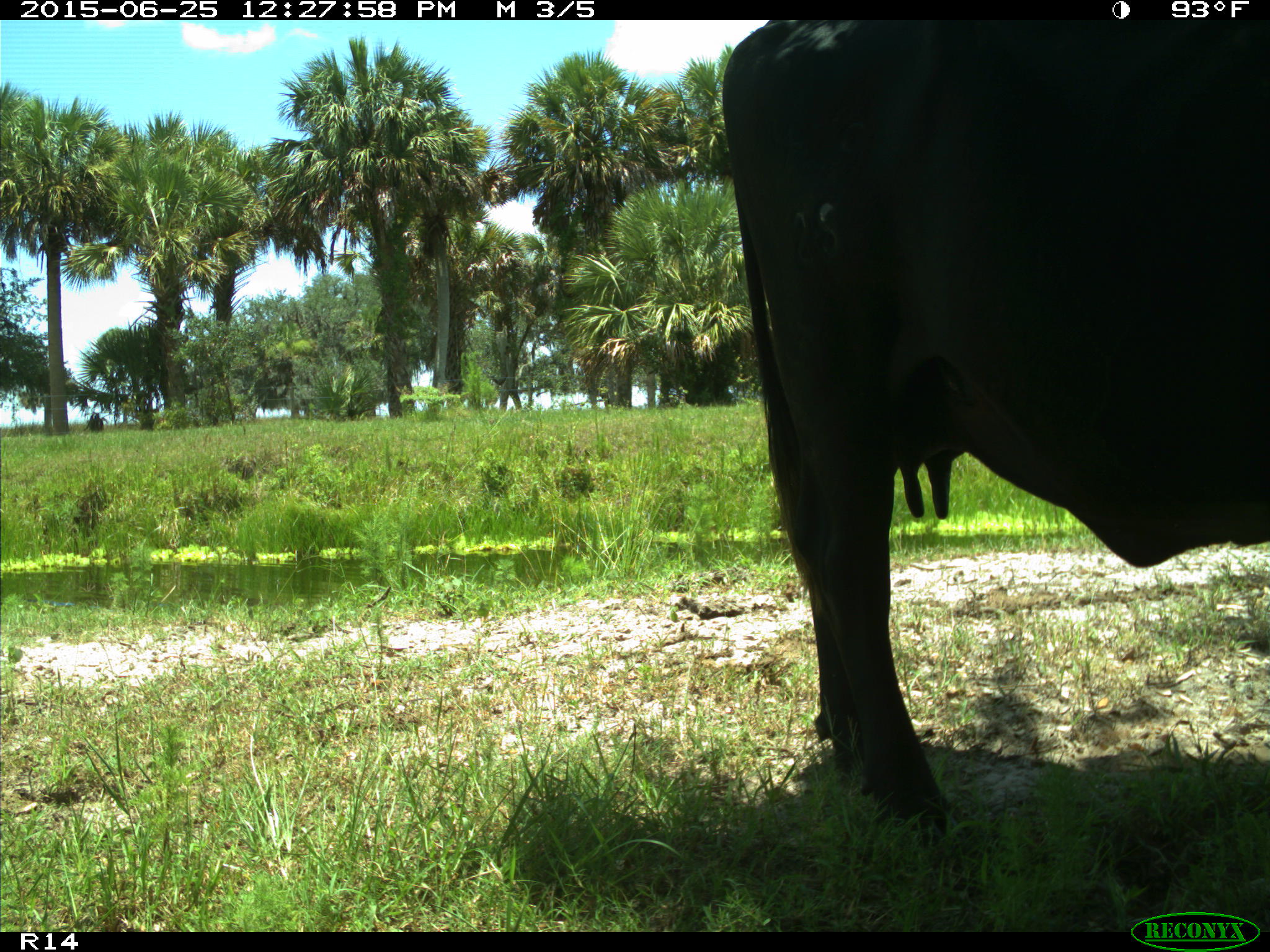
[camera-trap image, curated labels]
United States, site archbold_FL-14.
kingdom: Animalia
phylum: Chordata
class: Mammalia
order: Artiodactyla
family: Bovidae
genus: Bos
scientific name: Bos taurus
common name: domestic cow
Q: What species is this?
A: Bos taurus (domestic cow).